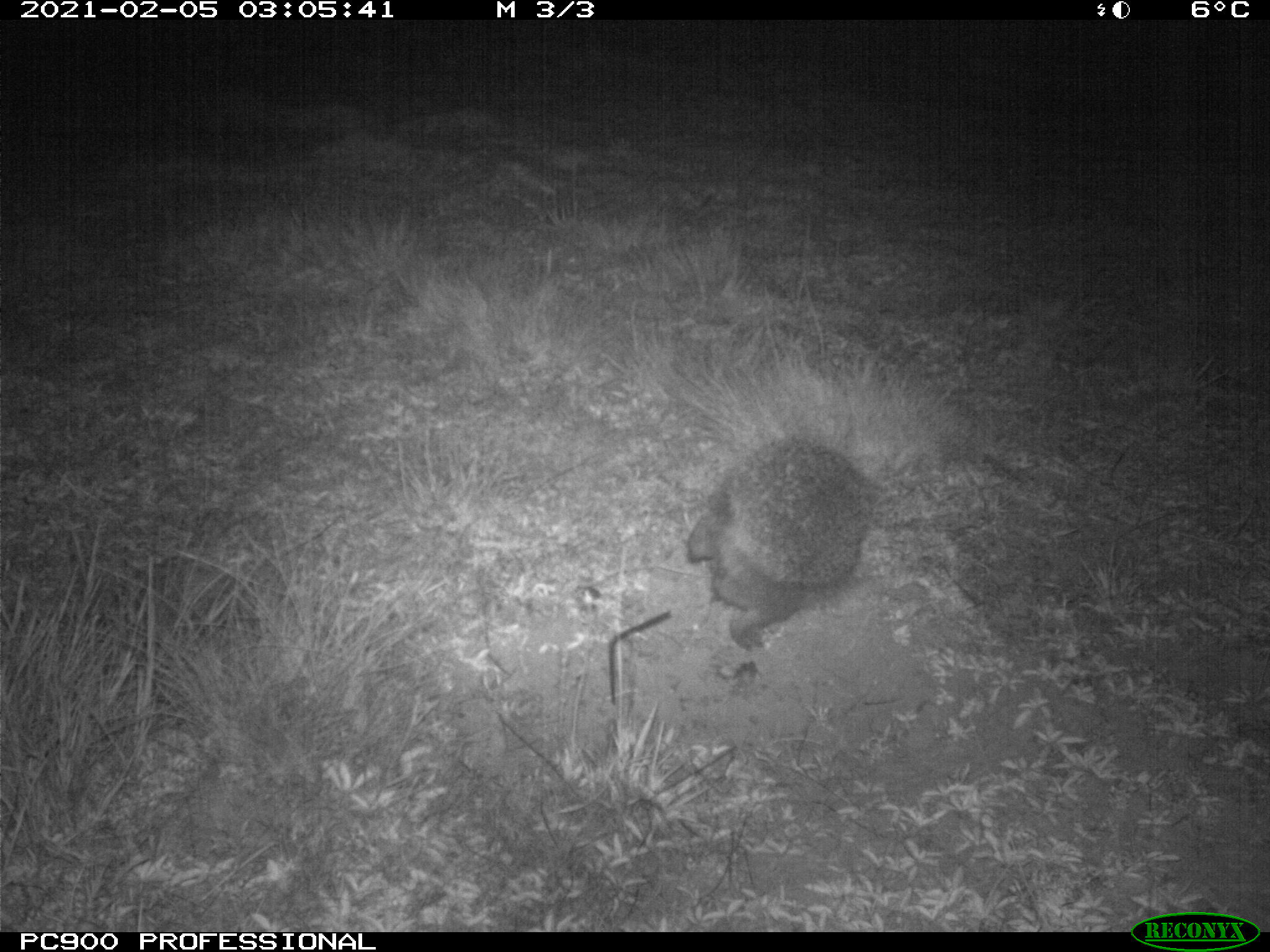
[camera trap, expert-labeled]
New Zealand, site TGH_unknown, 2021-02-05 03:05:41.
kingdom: Animalia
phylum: Chordata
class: Mammalia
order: Eulipotyphla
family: Erinaceidae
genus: Erinaceus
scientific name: Erinaceus europaeus europaeus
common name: european hedgehog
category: hedgehog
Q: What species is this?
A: Hedgehog (european hedgehog) (Erinaceus europaeus europaeus).